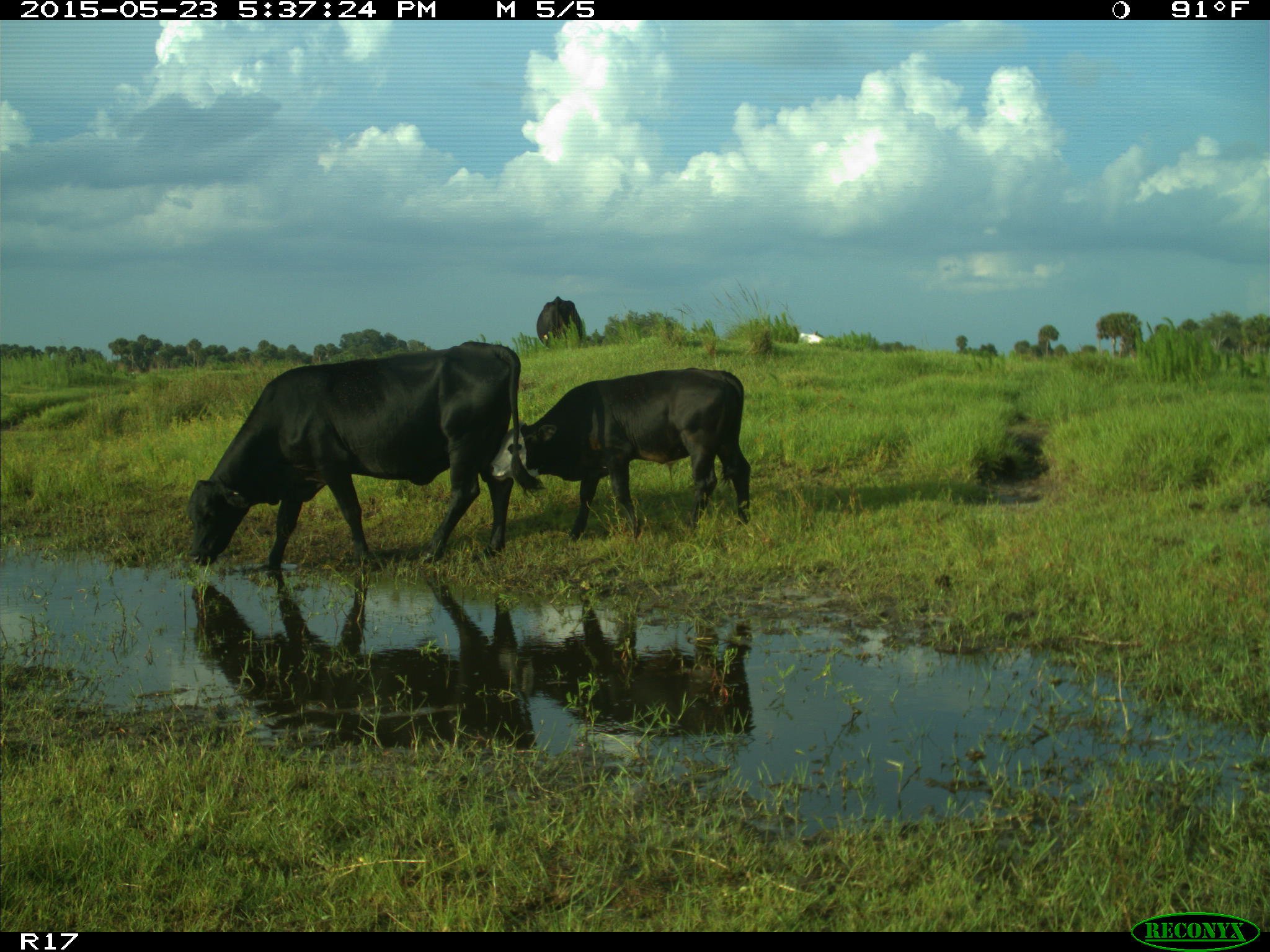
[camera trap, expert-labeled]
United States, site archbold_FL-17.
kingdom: Animalia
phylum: Chordata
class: Mammalia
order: Artiodactyla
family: Bovidae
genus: Bos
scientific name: Bos taurus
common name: domestic cow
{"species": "Bos taurus (domestic cow)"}